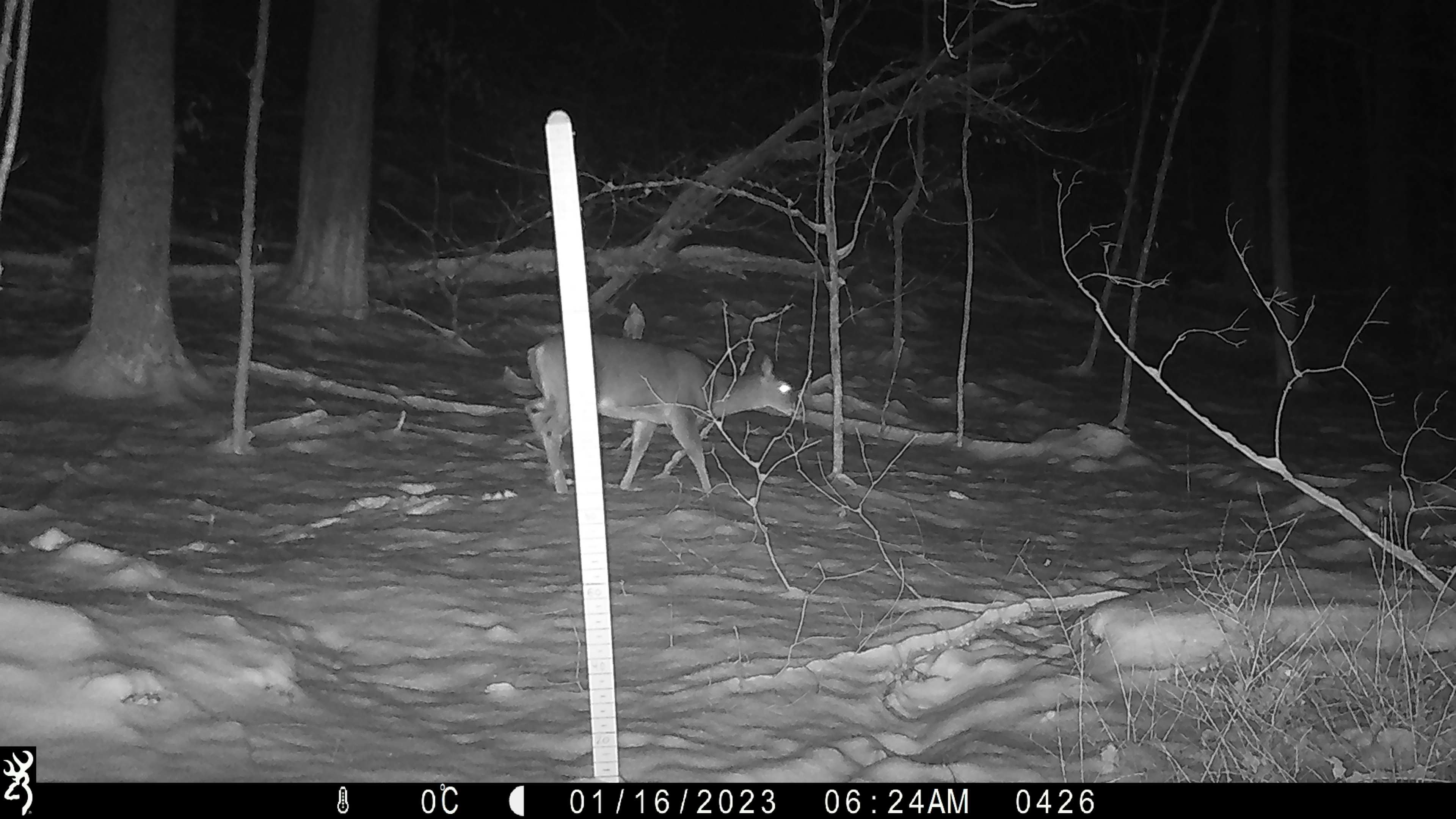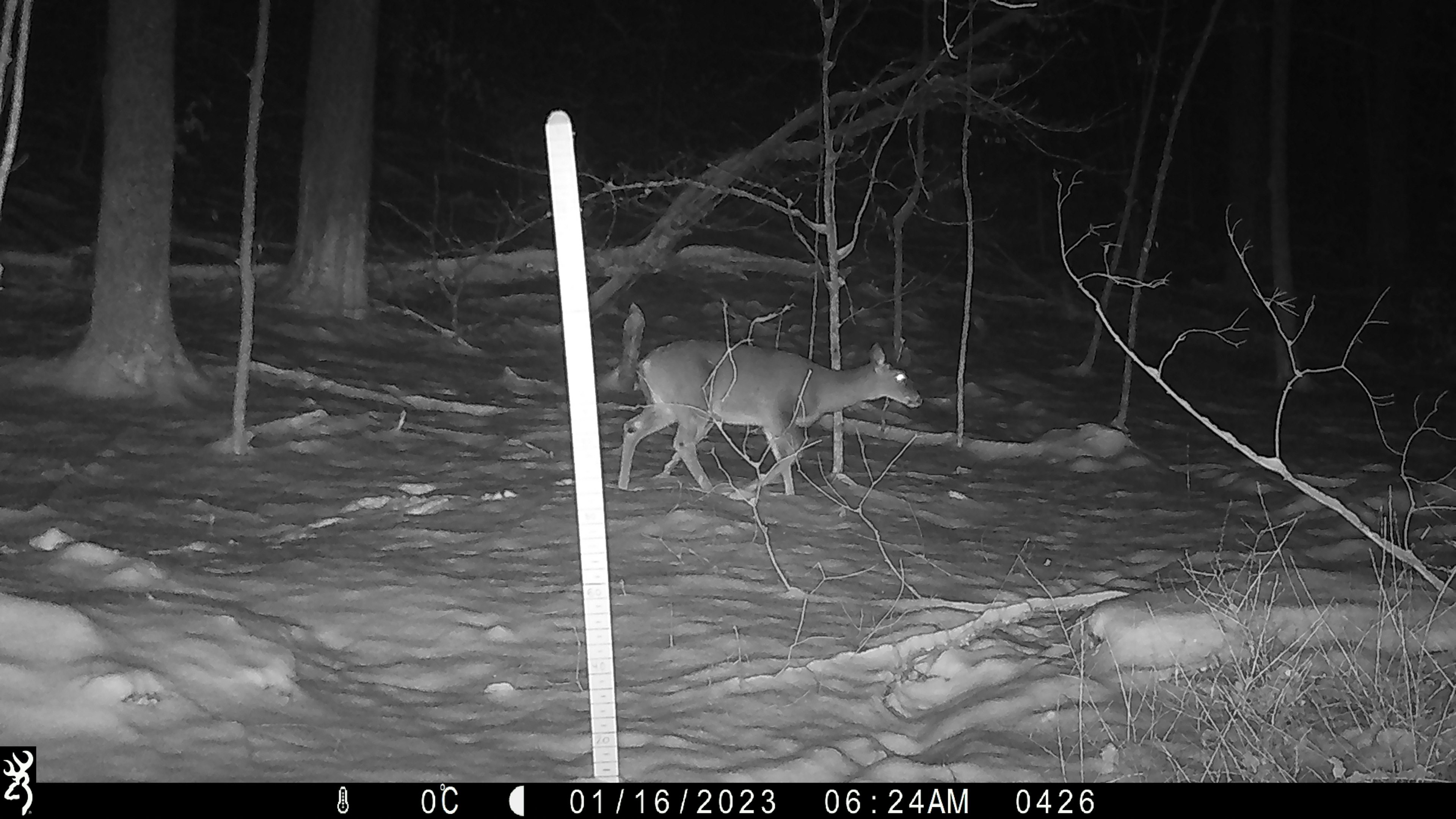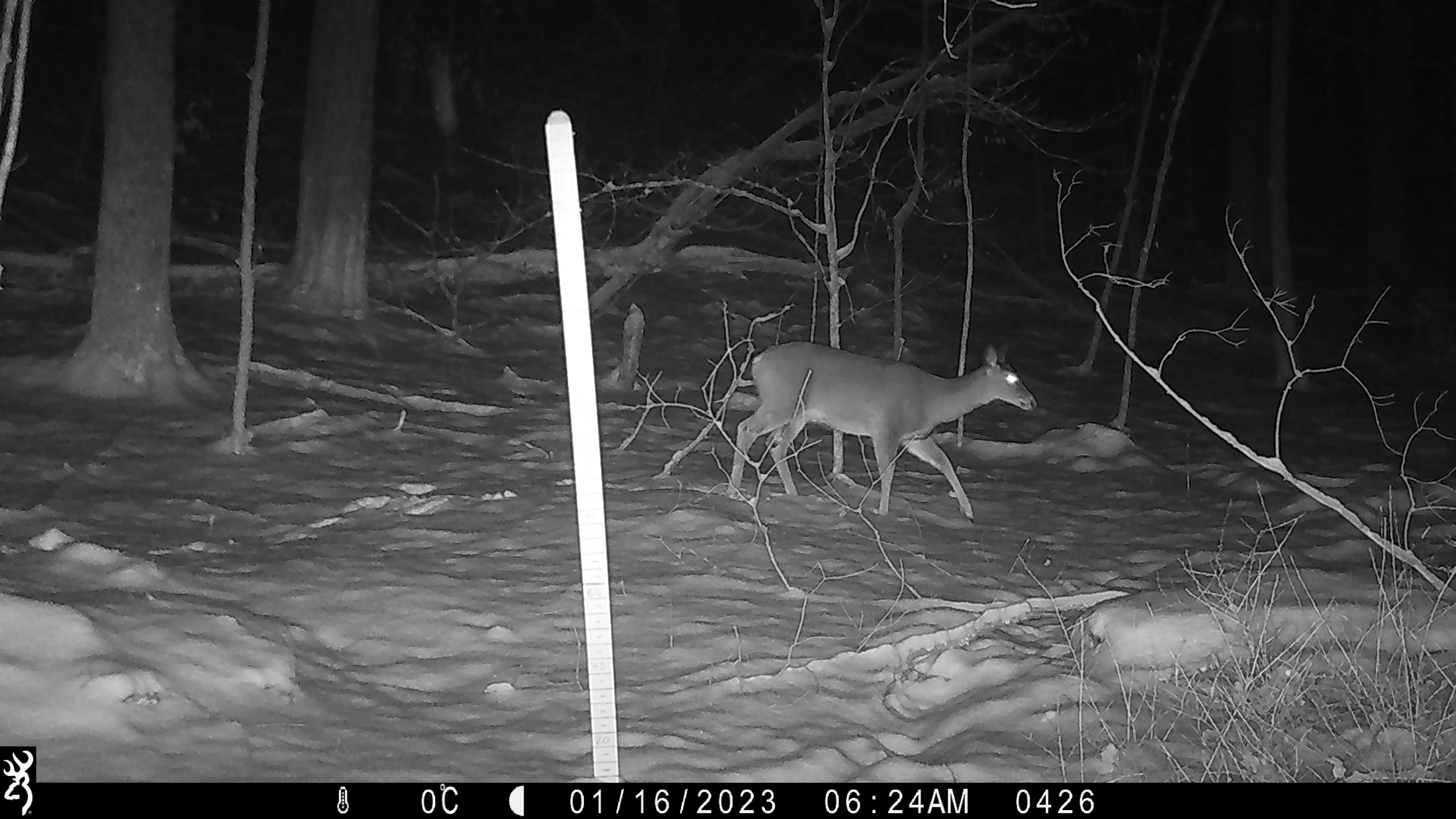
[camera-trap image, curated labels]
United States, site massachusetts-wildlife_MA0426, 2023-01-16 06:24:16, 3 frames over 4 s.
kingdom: Animalia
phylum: Chordata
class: Mammalia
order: Artiodactyla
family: Cervidae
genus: Odocoileus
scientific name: Odocoileus virginianus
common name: white-tailed deer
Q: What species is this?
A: White-tailed deer (Odocoileus virginianus).